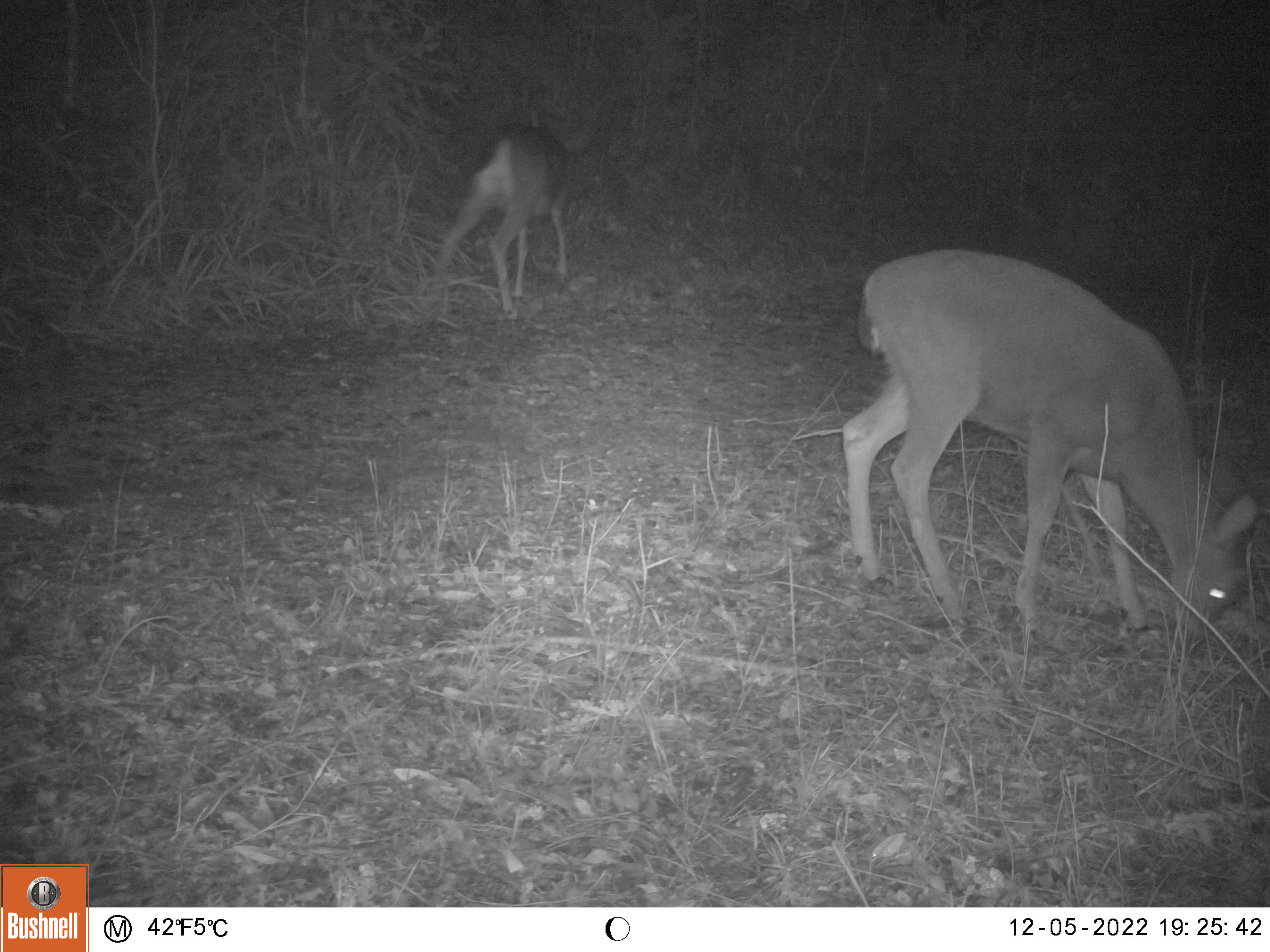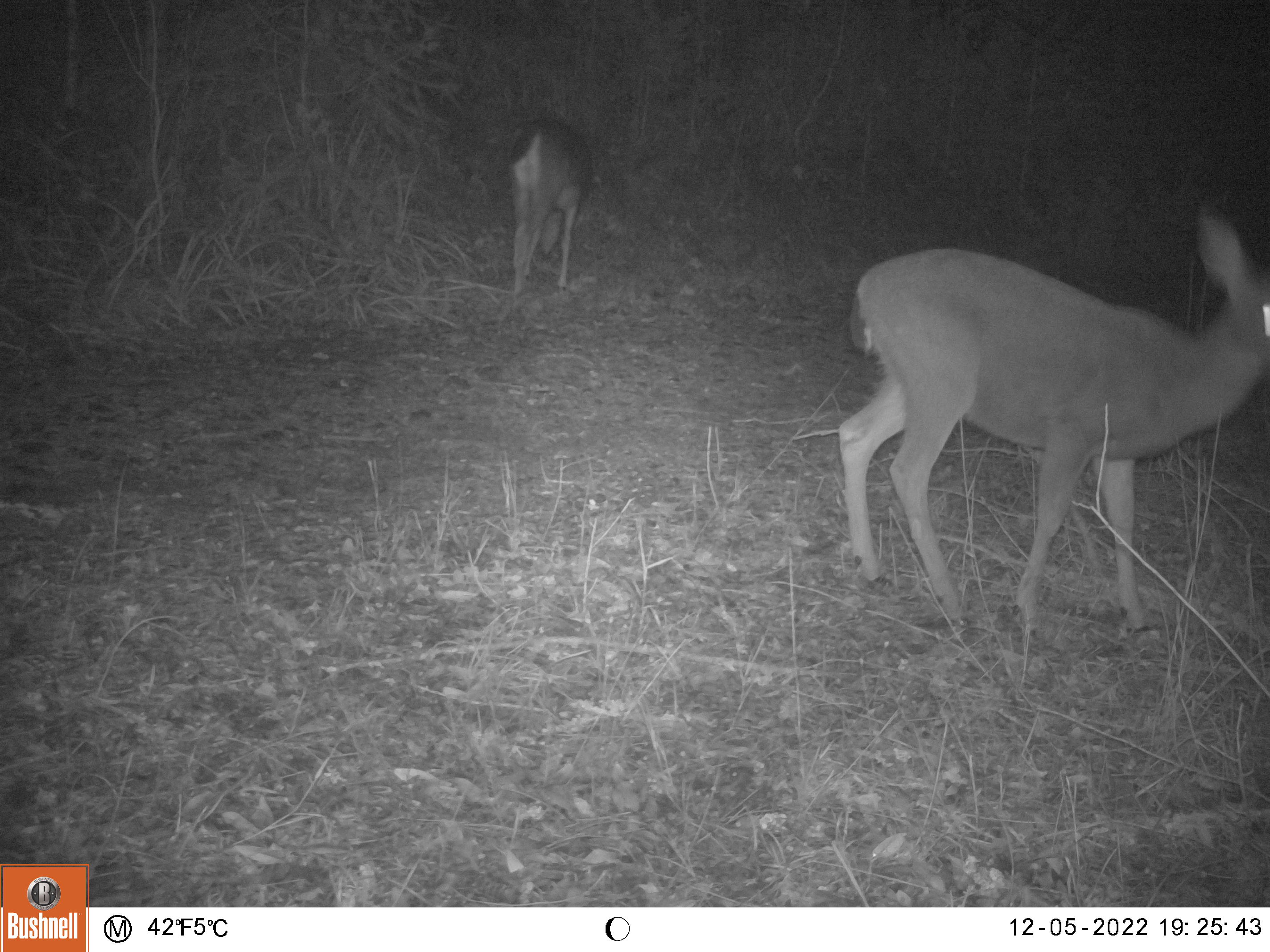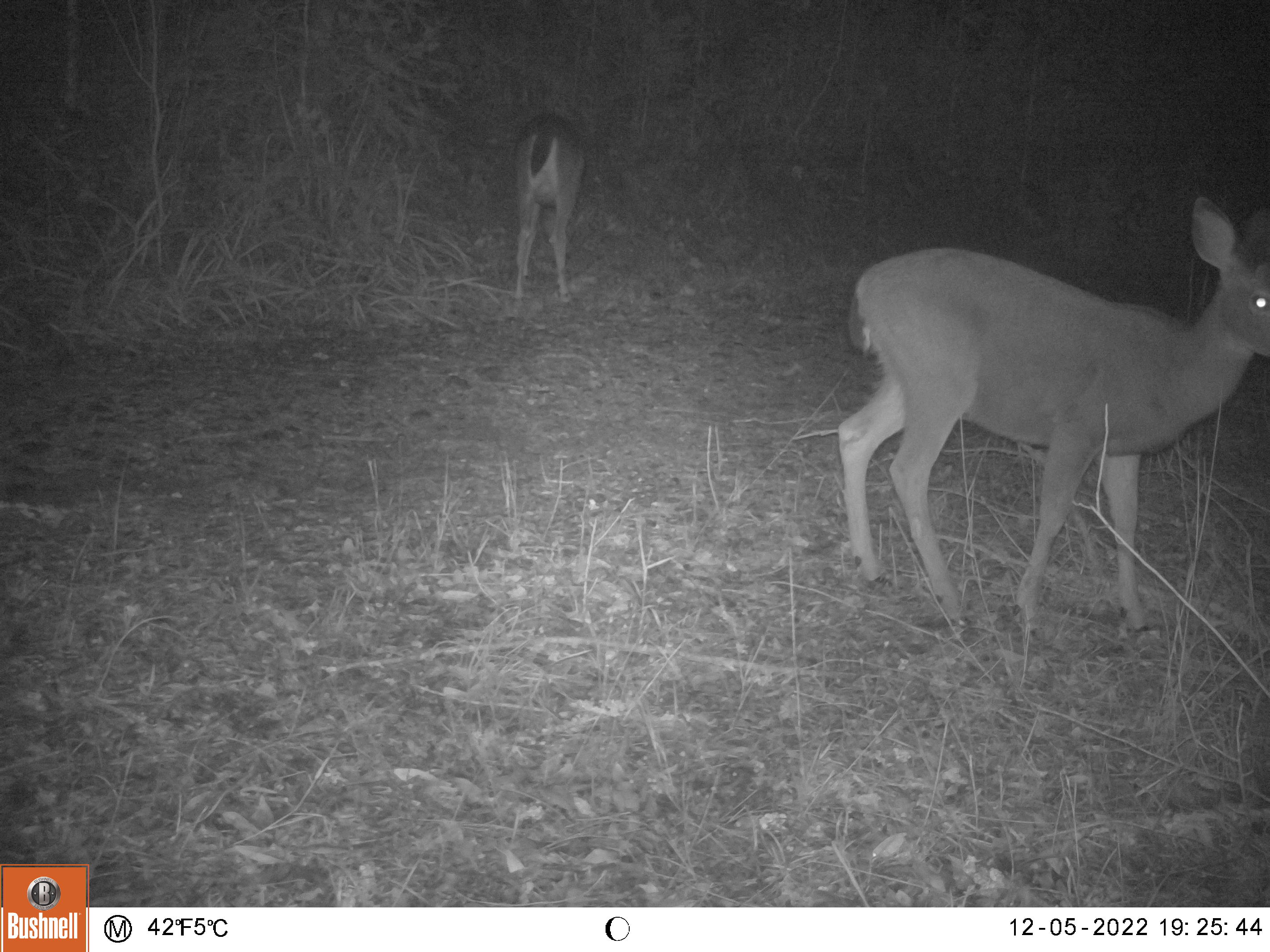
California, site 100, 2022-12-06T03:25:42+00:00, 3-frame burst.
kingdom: Animalia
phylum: Chordata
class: Mammalia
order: Artiodactyla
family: Cervidae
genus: Odocoileus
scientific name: Odocoileus hemionus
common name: mule deer